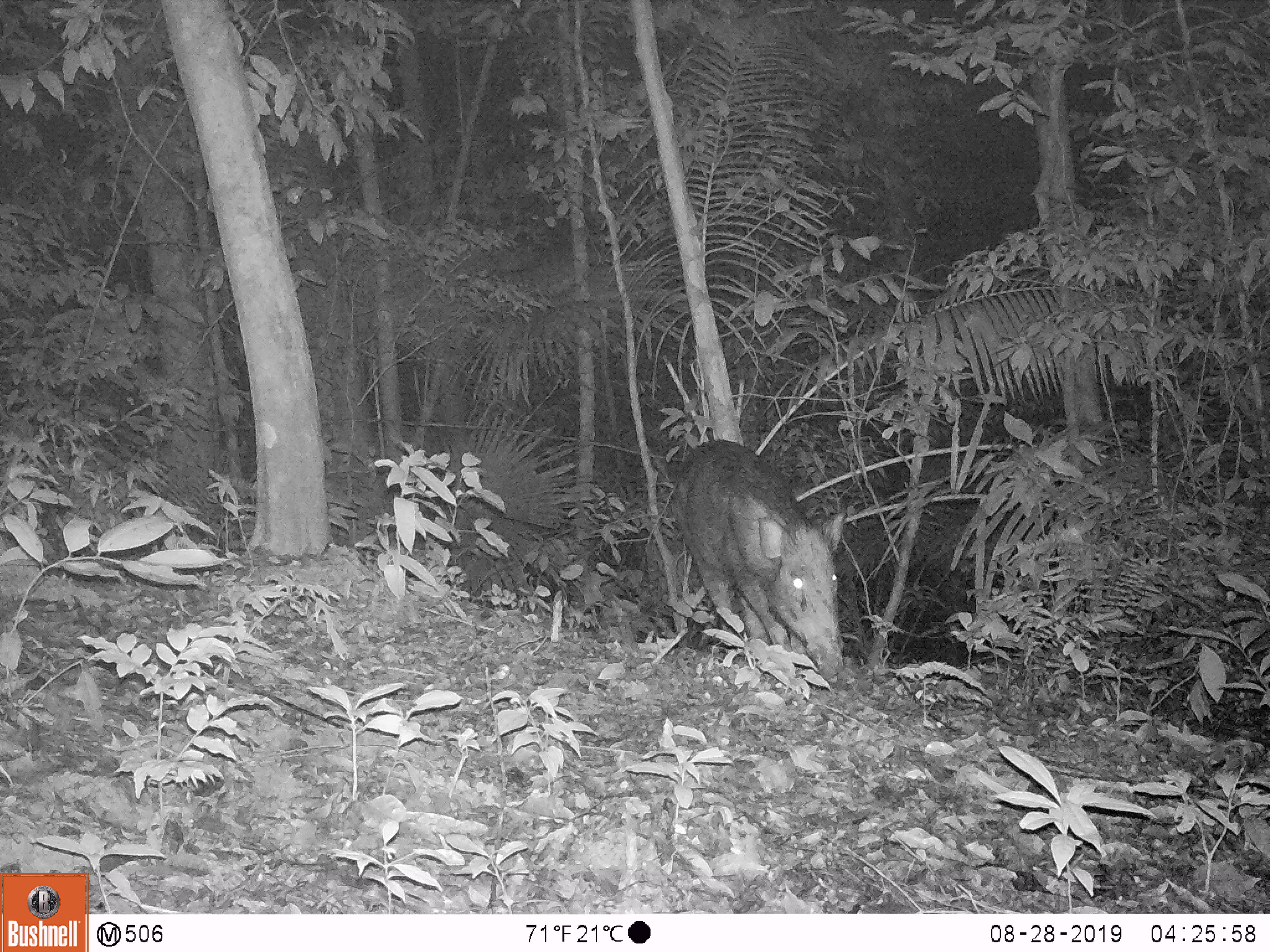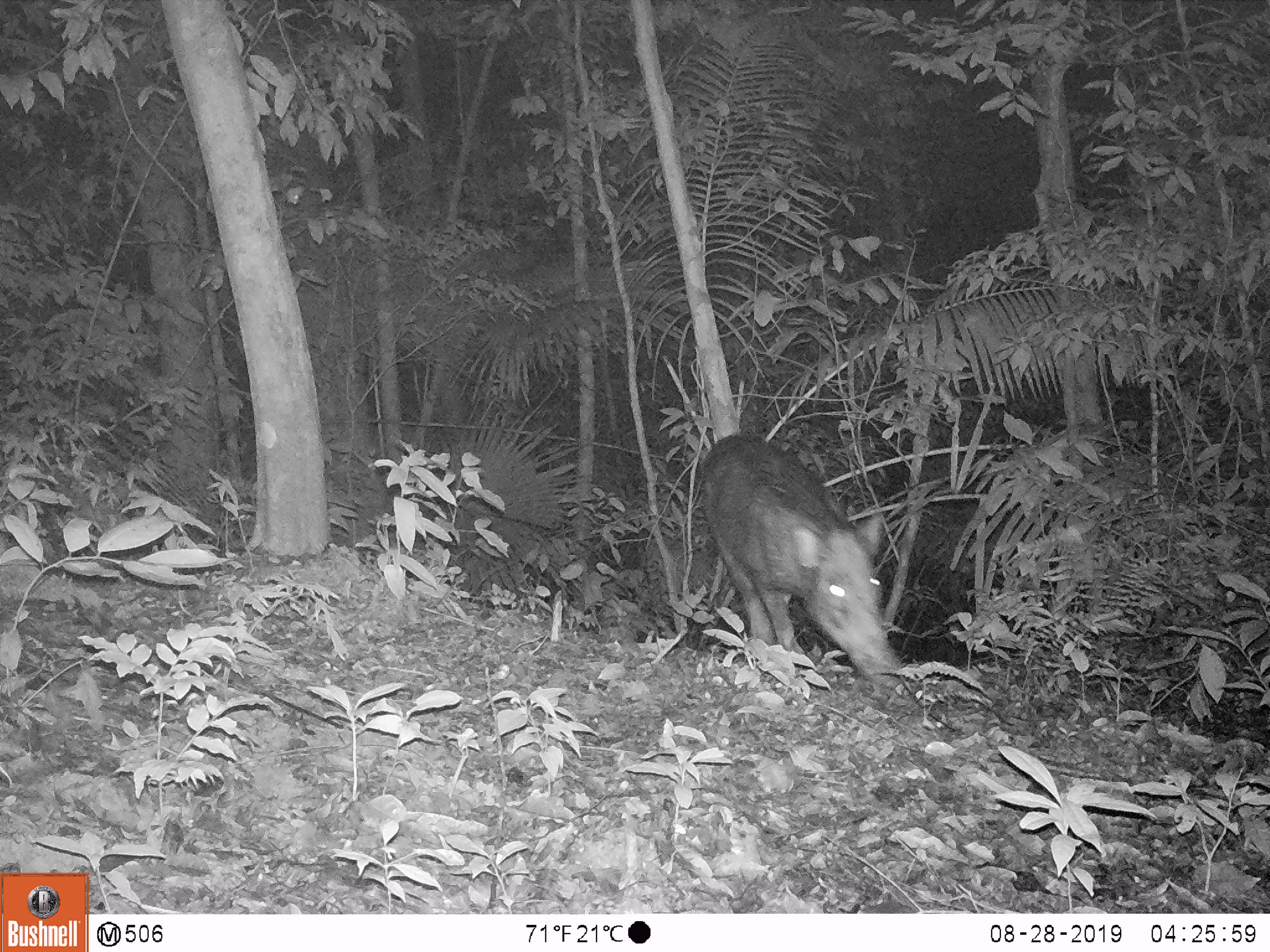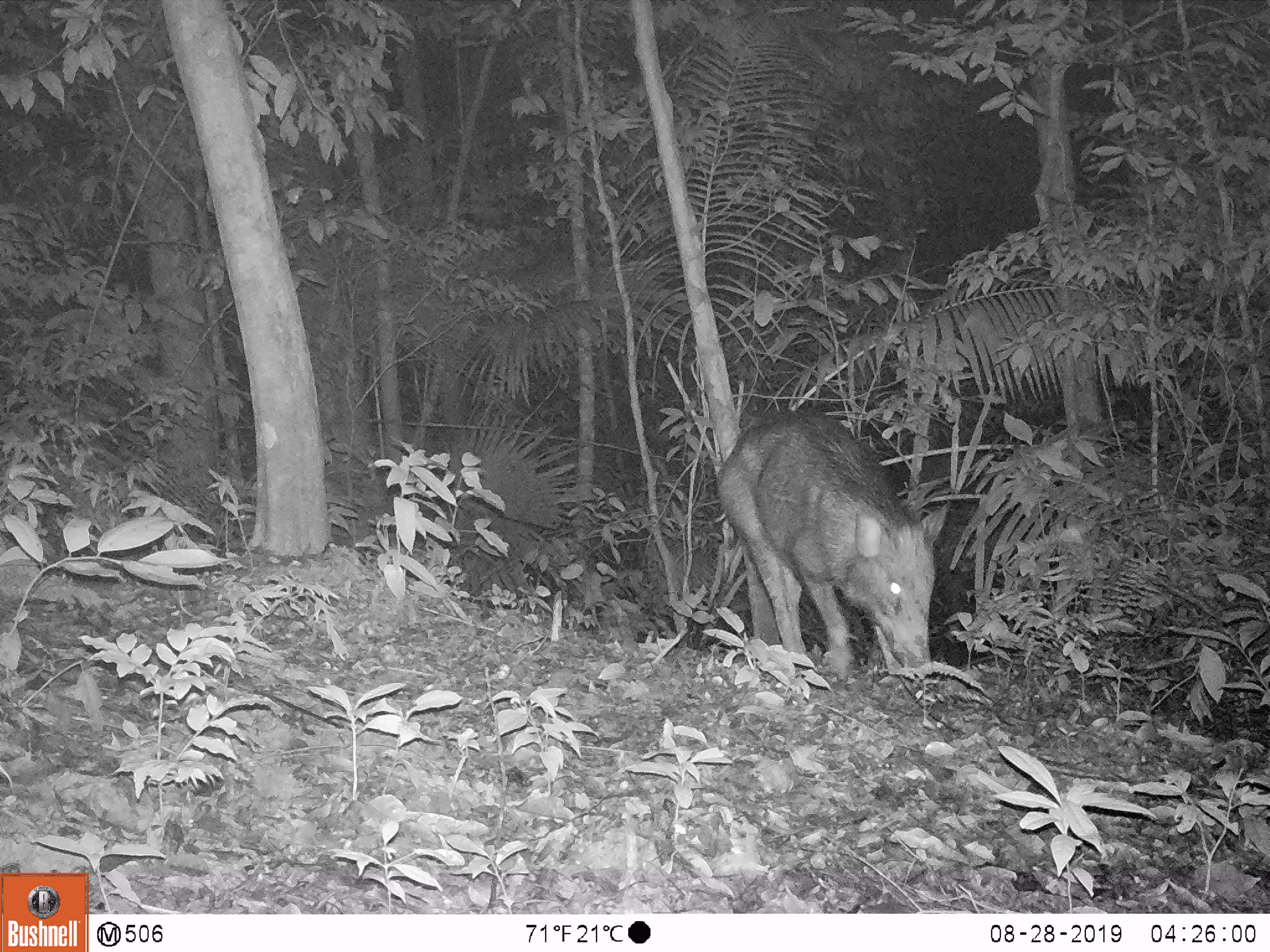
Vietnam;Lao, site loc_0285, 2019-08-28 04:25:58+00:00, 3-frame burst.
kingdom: Animalia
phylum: Chordata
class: Mammalia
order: Artiodactyla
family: Suidae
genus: Sus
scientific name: Sus scrofa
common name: eurasian wild pig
Eurasian wild pig (Sus scrofa). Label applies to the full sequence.